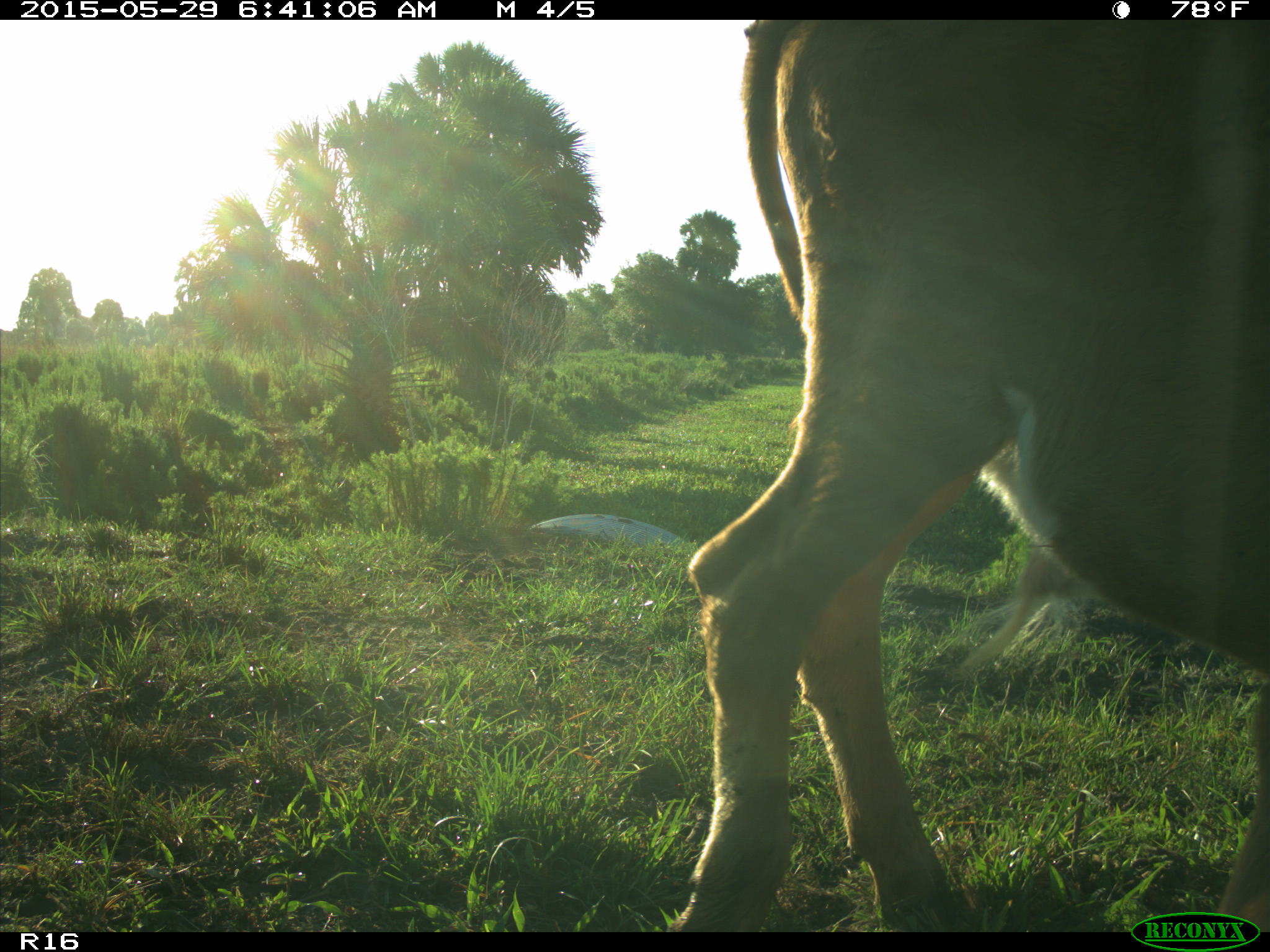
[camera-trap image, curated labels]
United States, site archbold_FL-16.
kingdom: Animalia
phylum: Chordata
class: Mammalia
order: Artiodactyla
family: Bovidae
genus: Bos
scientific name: Bos taurus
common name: domestic cow